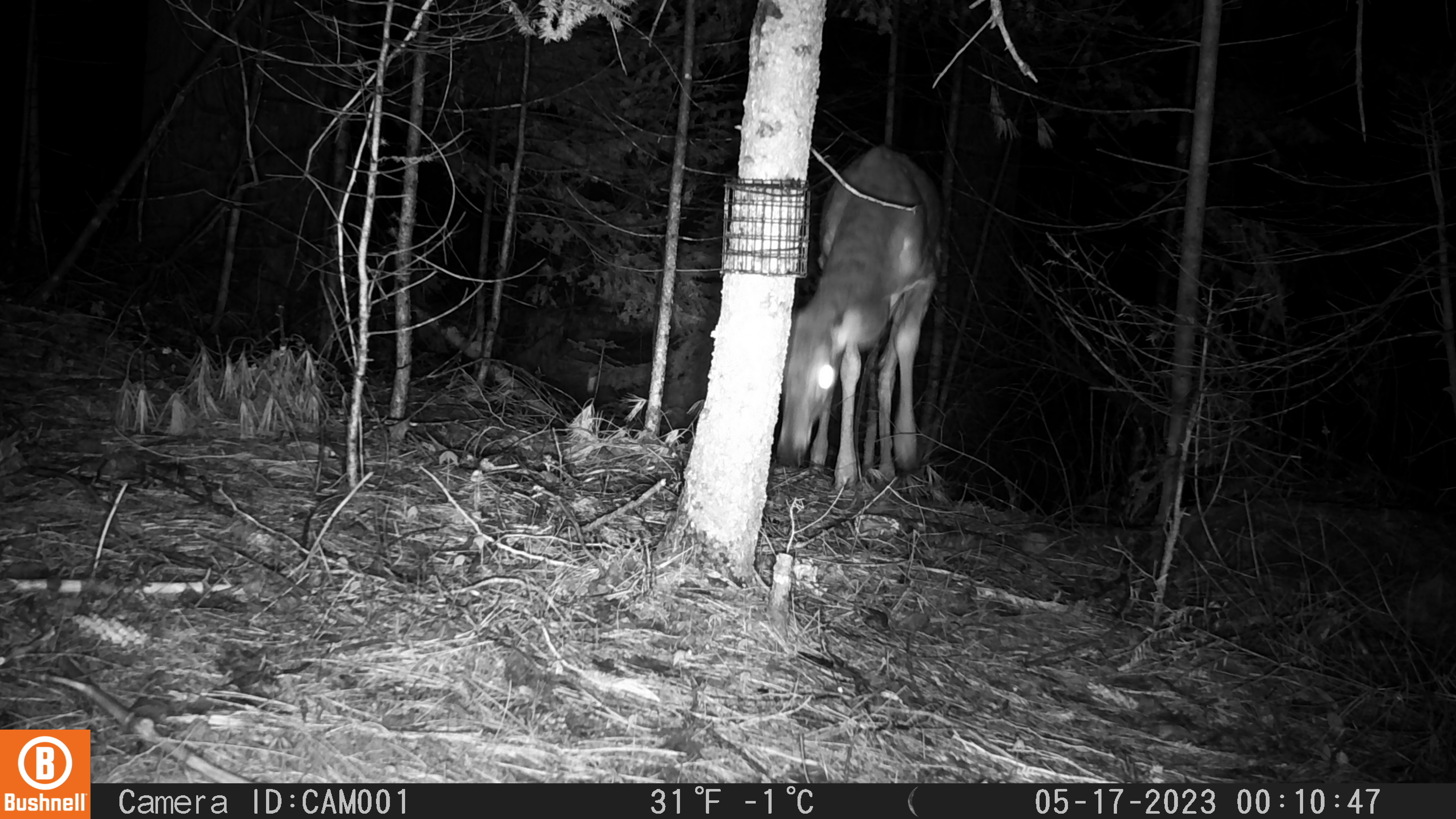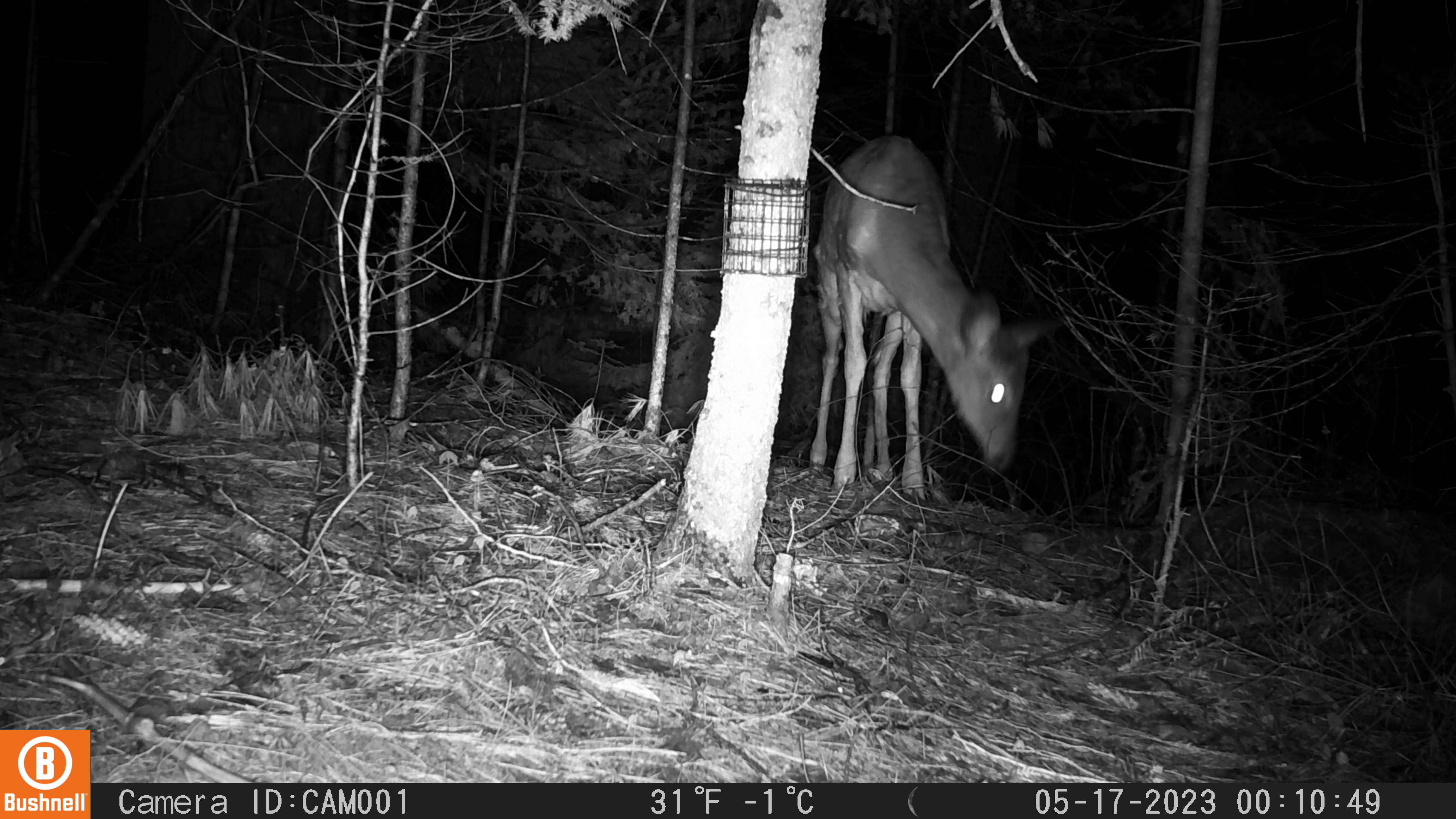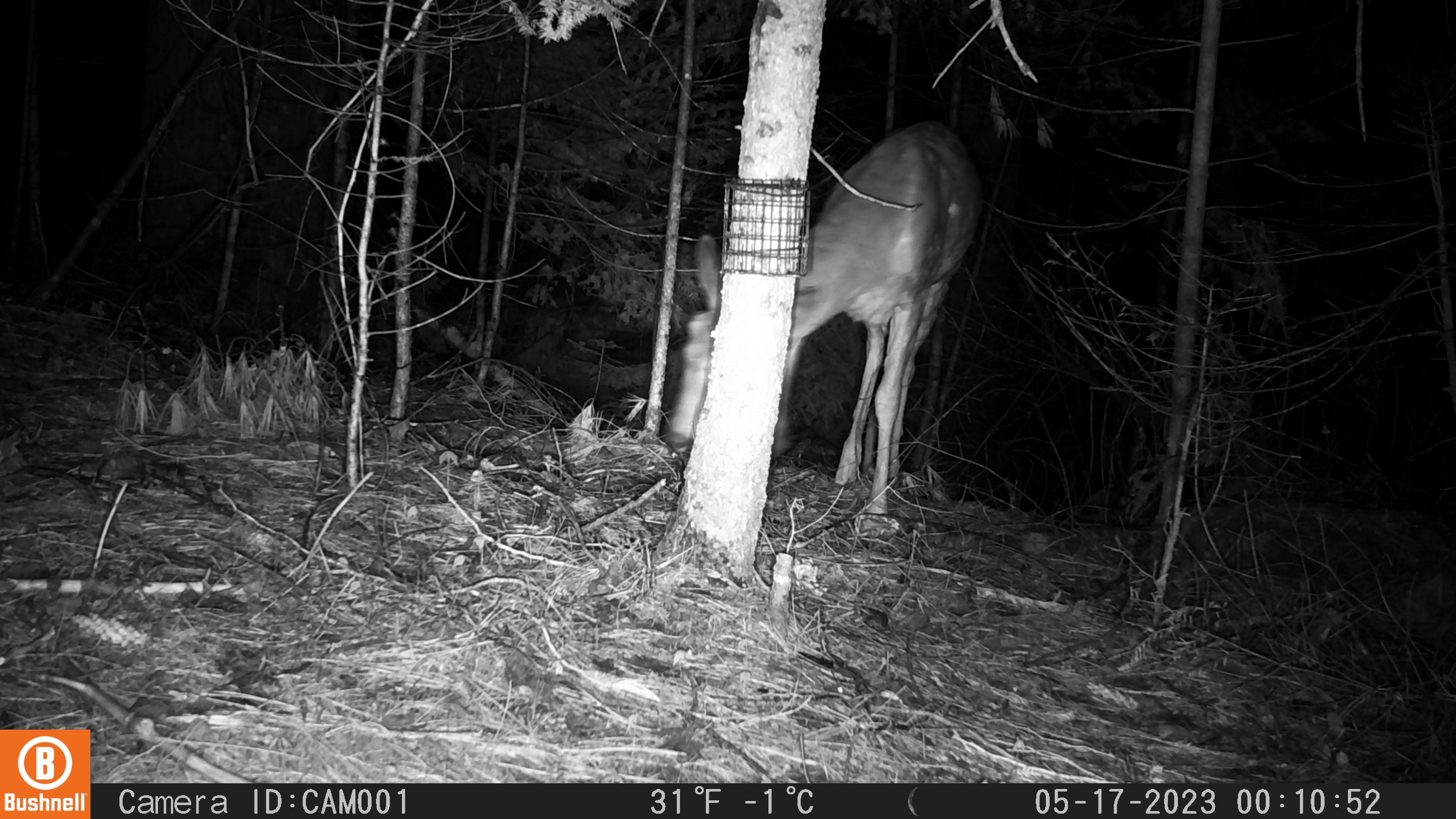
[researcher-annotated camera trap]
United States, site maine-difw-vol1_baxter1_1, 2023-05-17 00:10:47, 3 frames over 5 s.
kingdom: Animalia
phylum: Chordata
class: Mammalia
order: Artiodactyla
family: Cervidae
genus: Odocoileus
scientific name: Odocoileus virginianus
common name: white-tailed deer